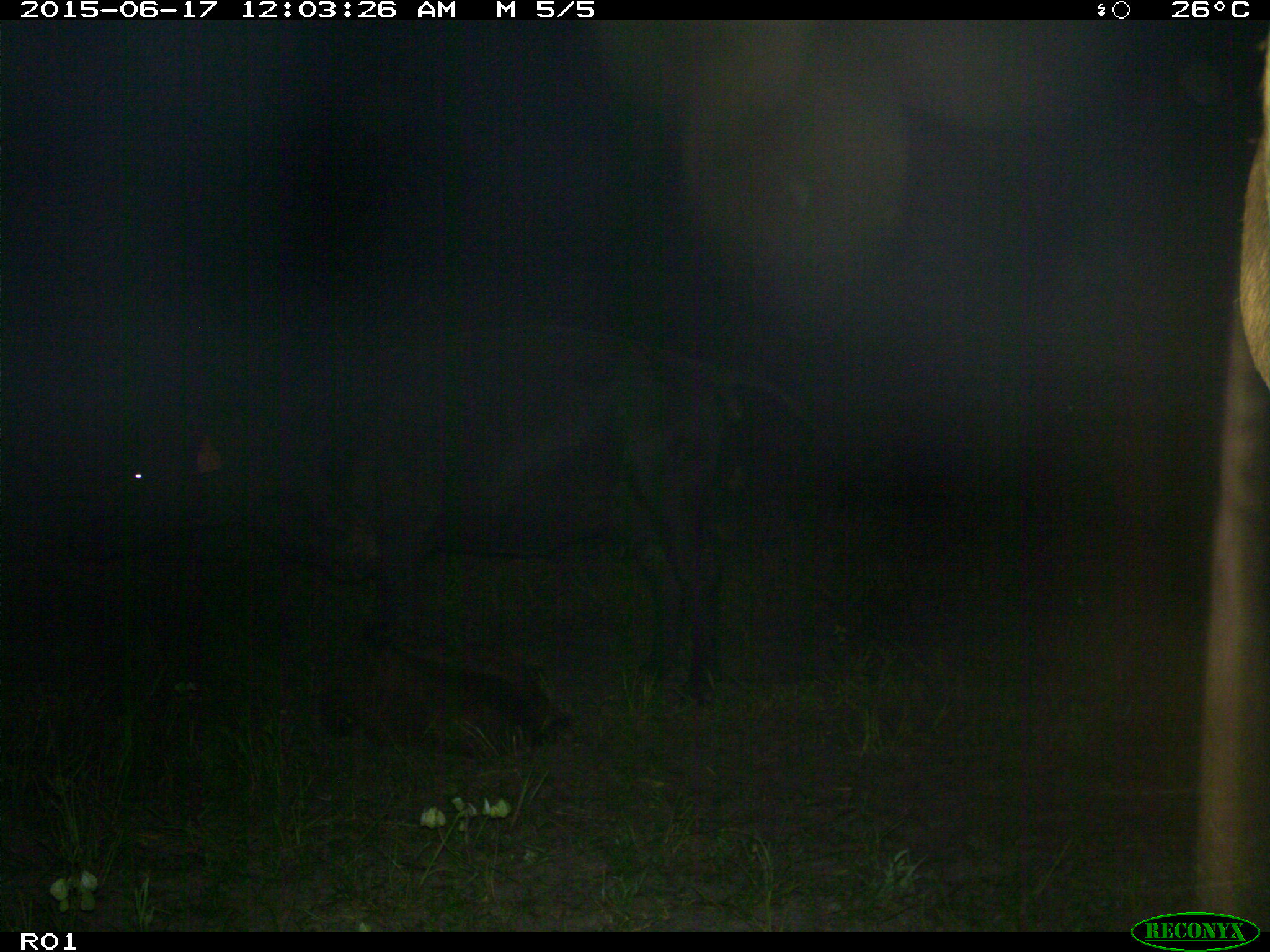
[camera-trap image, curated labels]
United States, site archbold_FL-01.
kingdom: Animalia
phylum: Chordata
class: Mammalia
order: Artiodactyla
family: Bovidae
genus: Bos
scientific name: Bos taurus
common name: domestic cow